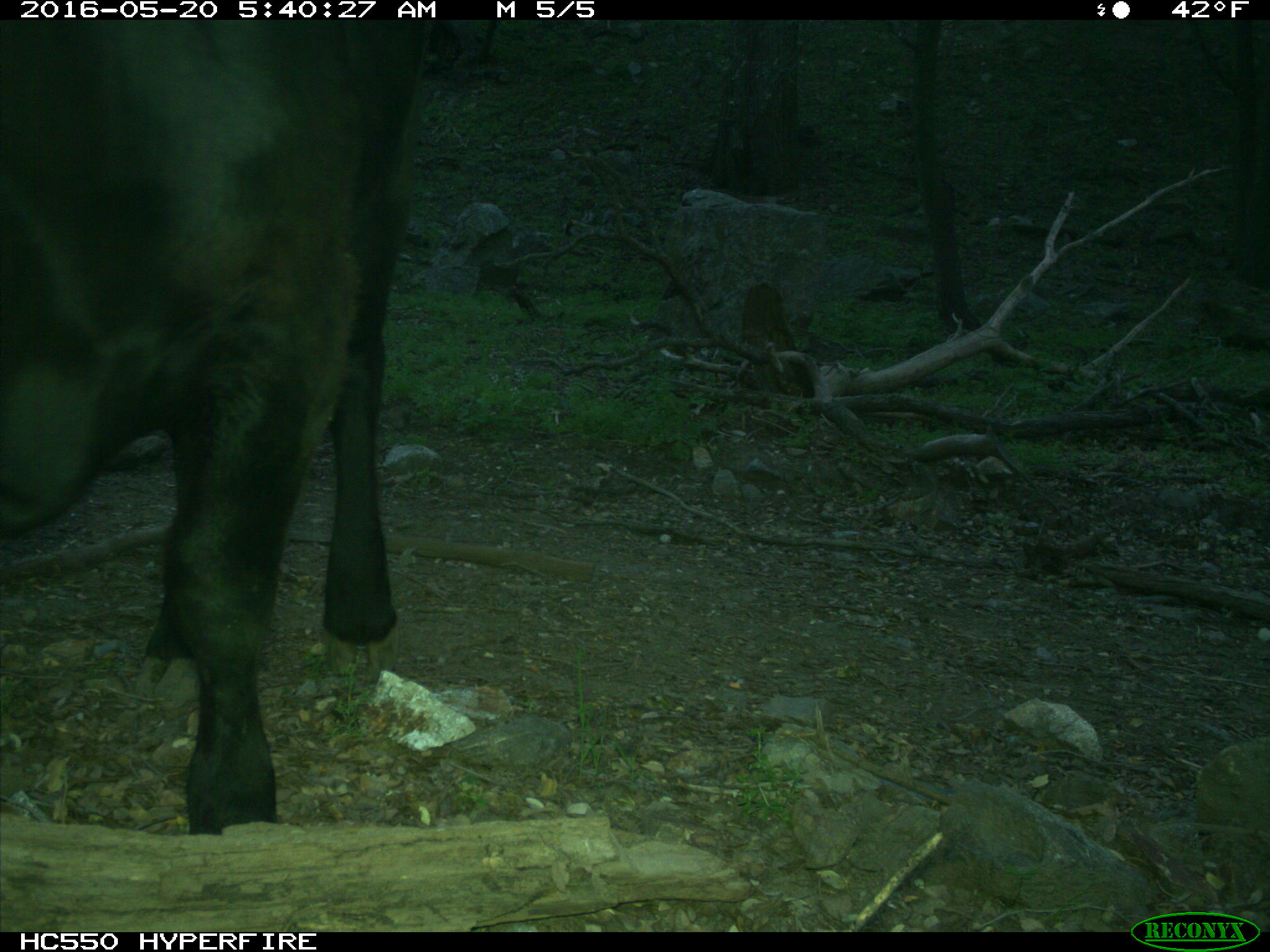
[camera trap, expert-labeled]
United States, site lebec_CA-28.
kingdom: Animalia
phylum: Chordata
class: Mammalia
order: Artiodactyla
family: Bovidae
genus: Bos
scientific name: Bos taurus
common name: domestic cow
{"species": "Bos taurus (domestic cow)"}